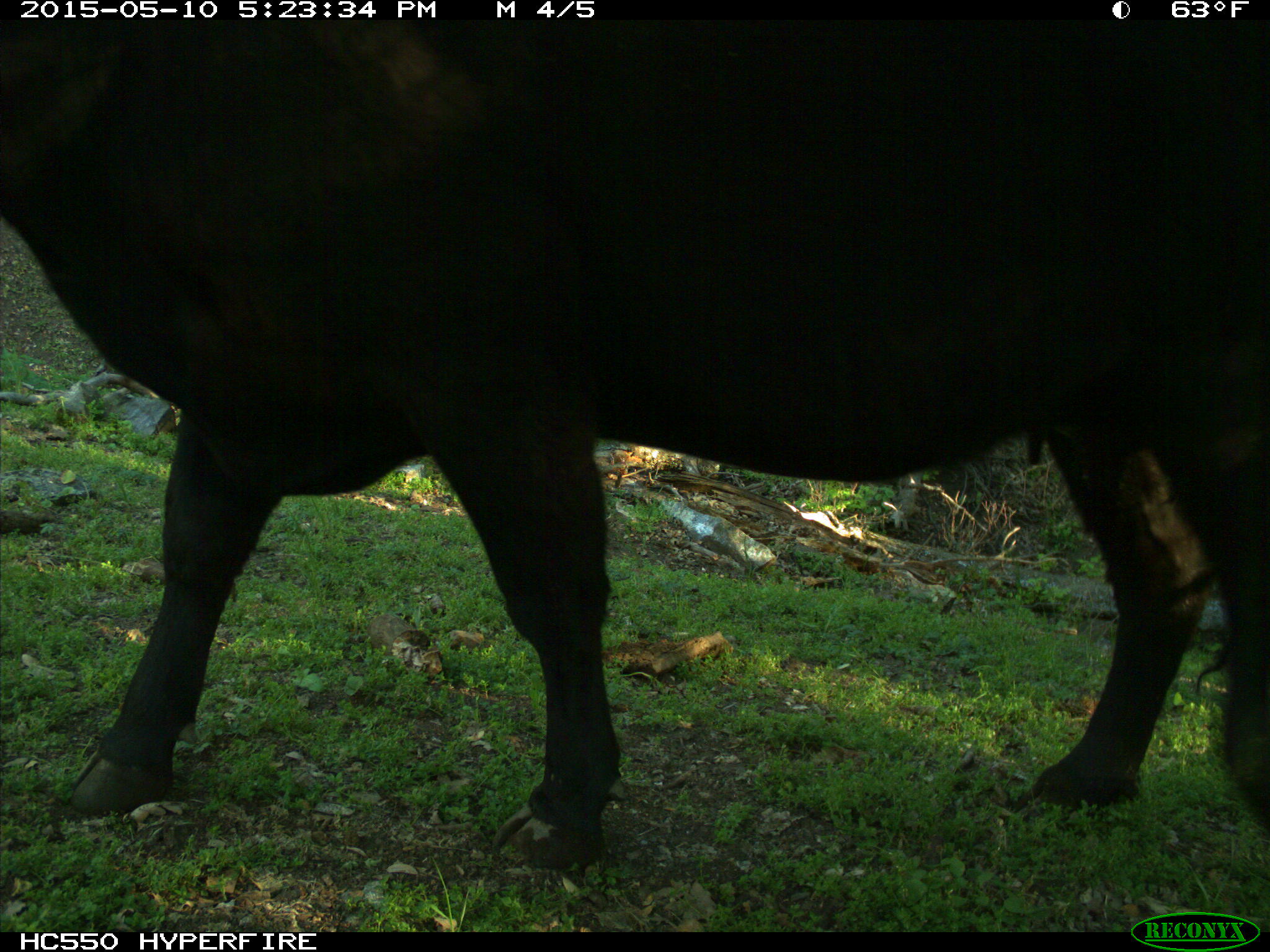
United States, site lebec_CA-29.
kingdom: Animalia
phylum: Chordata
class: Mammalia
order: Artiodactyla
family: Bovidae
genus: Bos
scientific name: Bos taurus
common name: domestic cow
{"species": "Bos taurus (domestic cow)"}